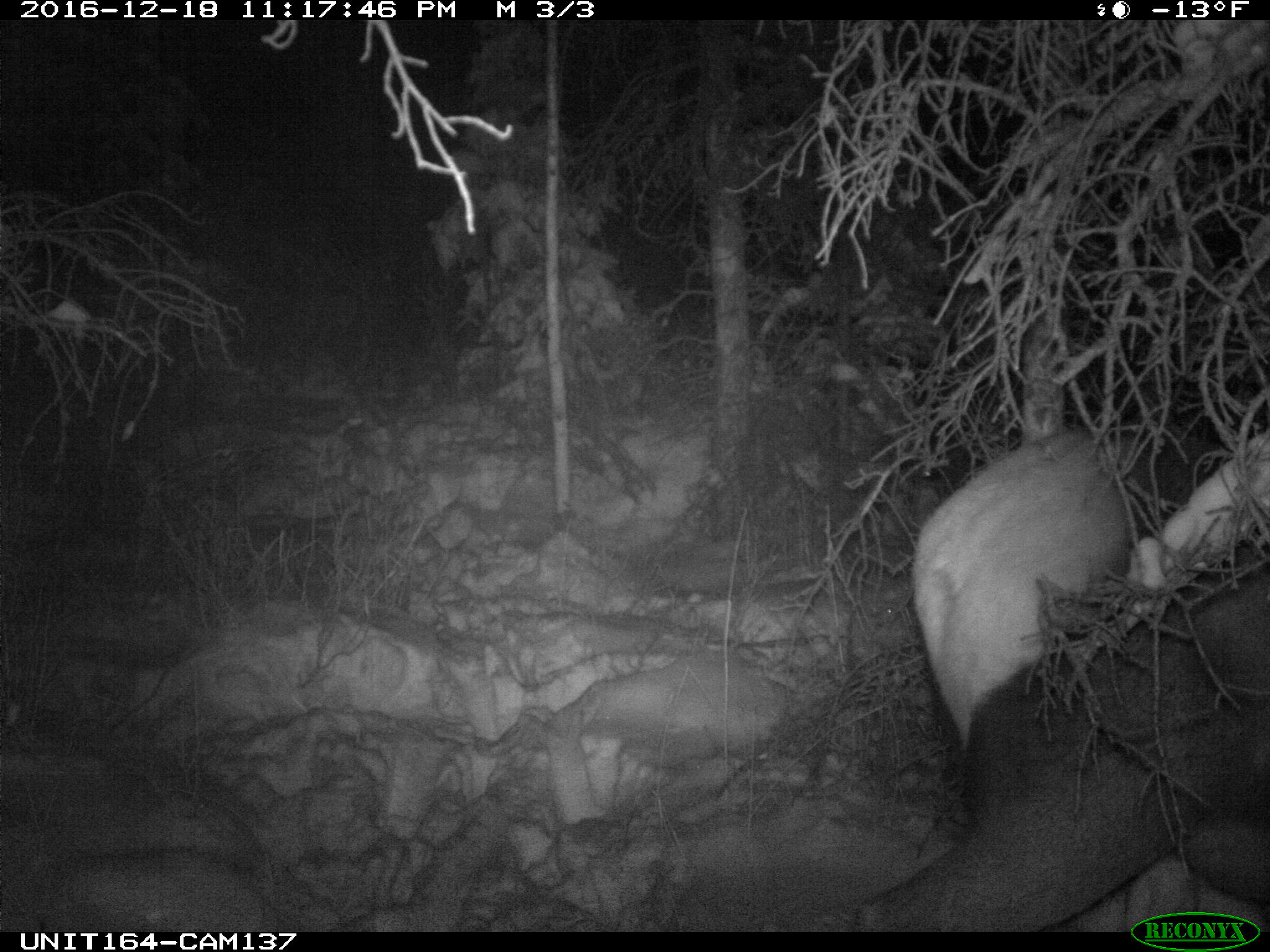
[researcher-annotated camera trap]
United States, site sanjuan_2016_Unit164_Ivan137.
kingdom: Animalia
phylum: Chordata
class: Mammalia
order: Artiodactyla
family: Cervidae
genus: Cervus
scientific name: Cervus elaphus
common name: red deer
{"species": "Cervus elaphus (red deer)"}